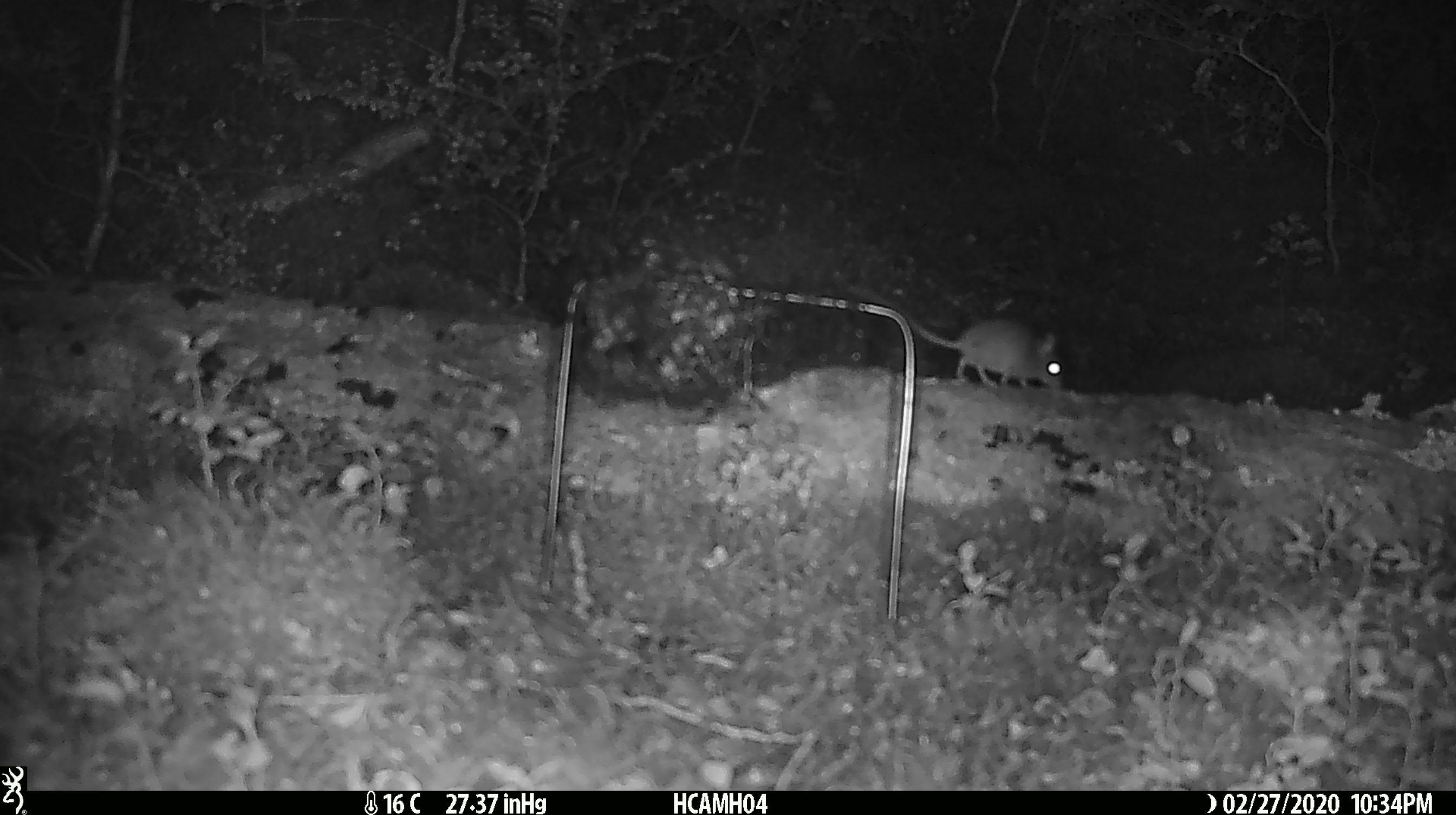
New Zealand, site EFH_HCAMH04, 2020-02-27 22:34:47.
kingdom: Animalia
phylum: Chordata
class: Mammalia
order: Rodentia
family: Muridae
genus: Mus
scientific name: Mus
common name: mouse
Mouse (Mus).